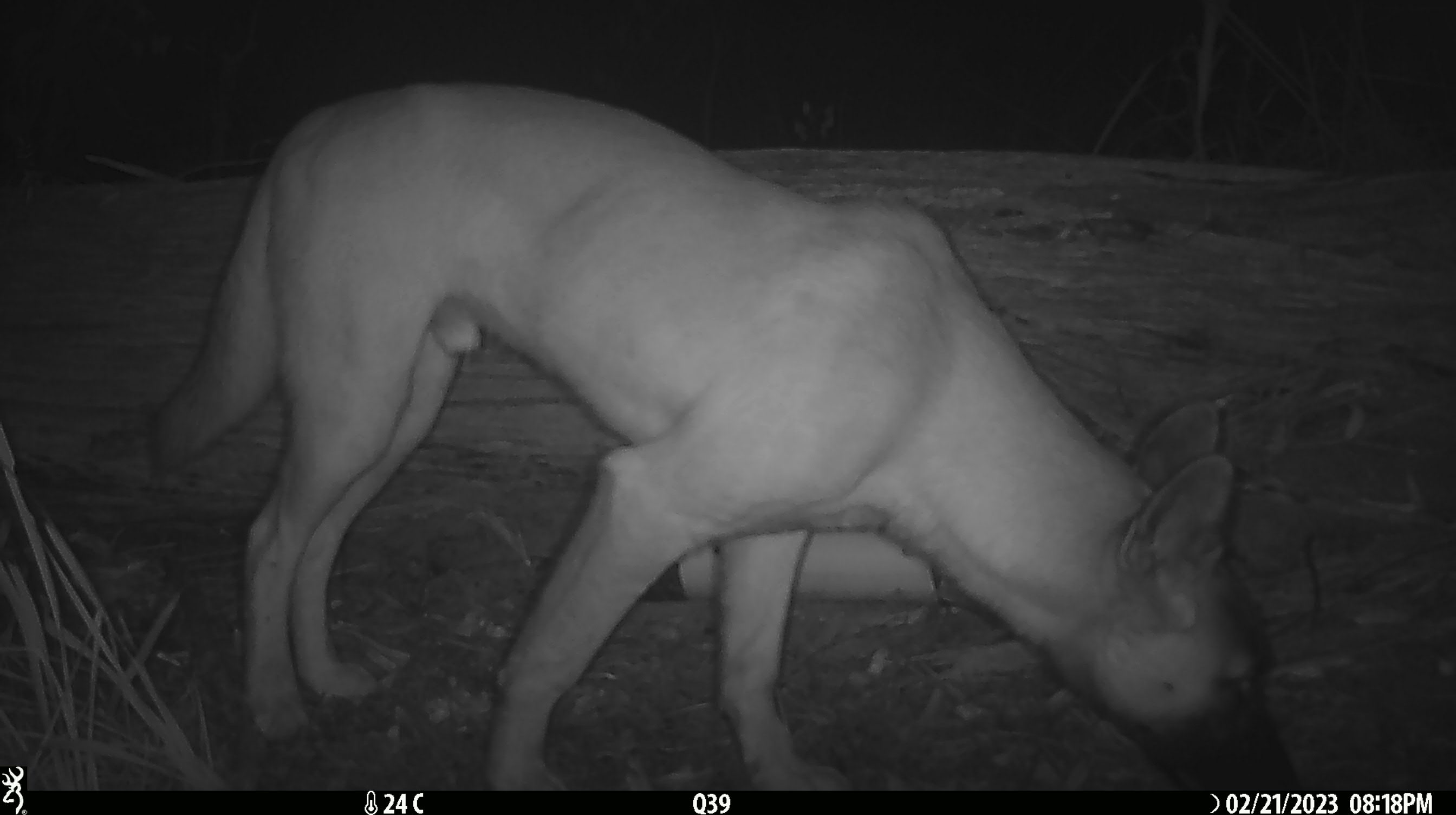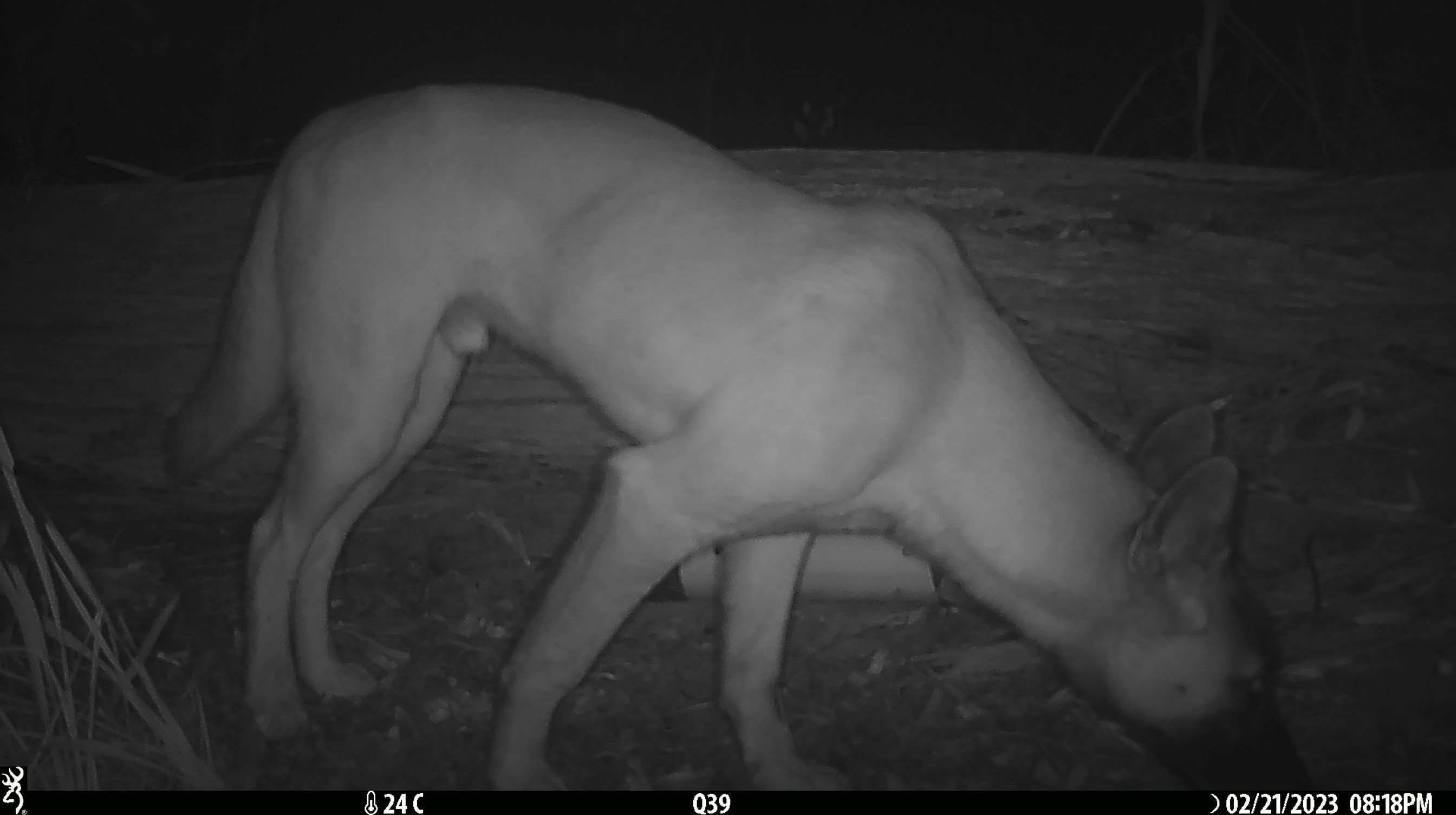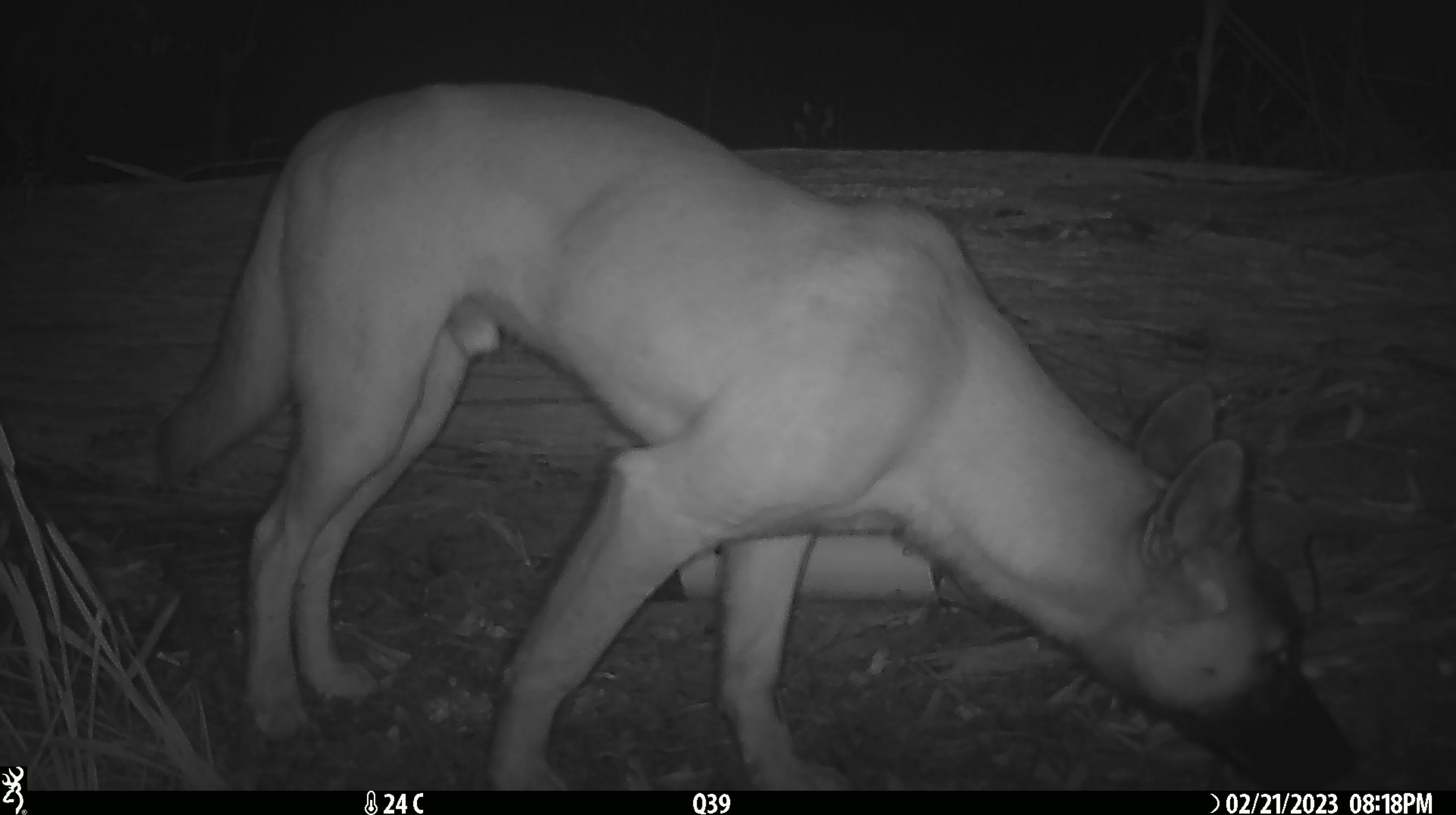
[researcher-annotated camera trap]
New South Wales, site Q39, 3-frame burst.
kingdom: Animalia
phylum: Chordata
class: Mammalia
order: Carnivora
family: Canidae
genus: Canis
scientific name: Canis familiaris dingo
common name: dingo